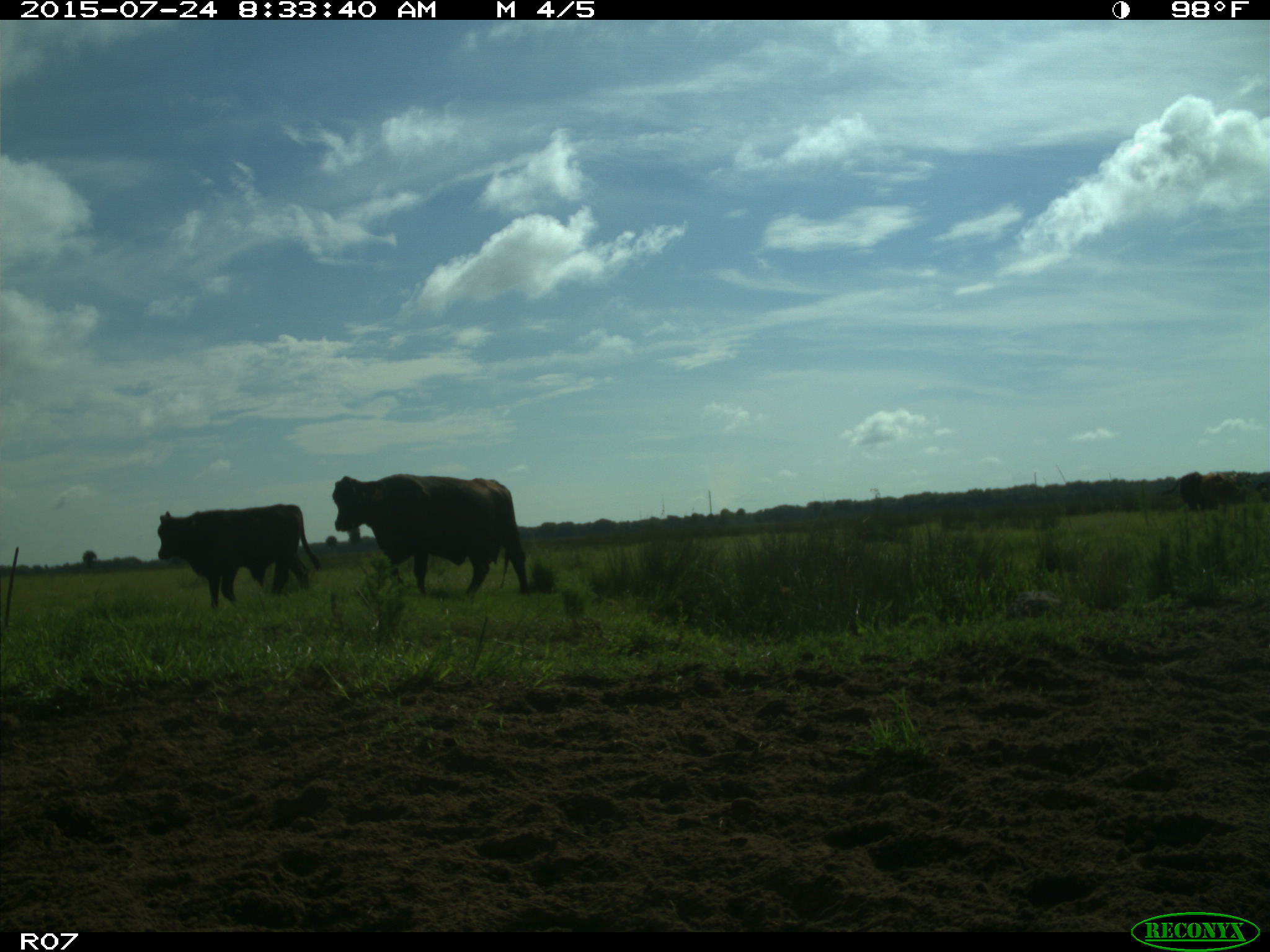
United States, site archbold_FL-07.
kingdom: Animalia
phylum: Chordata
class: Mammalia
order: Artiodactyla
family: Bovidae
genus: Bos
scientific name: Bos taurus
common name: domestic cow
Bos taurus (domestic cow).